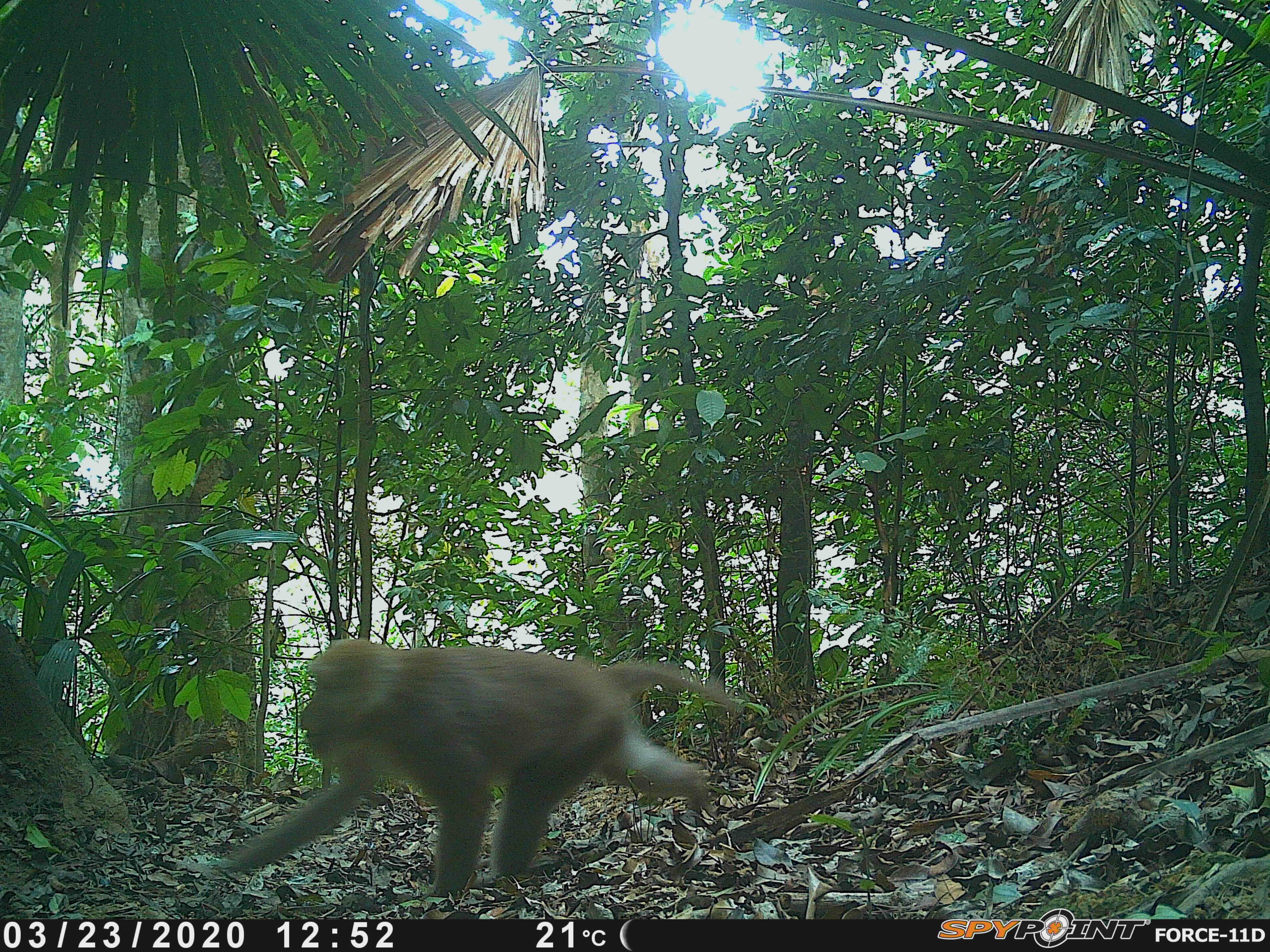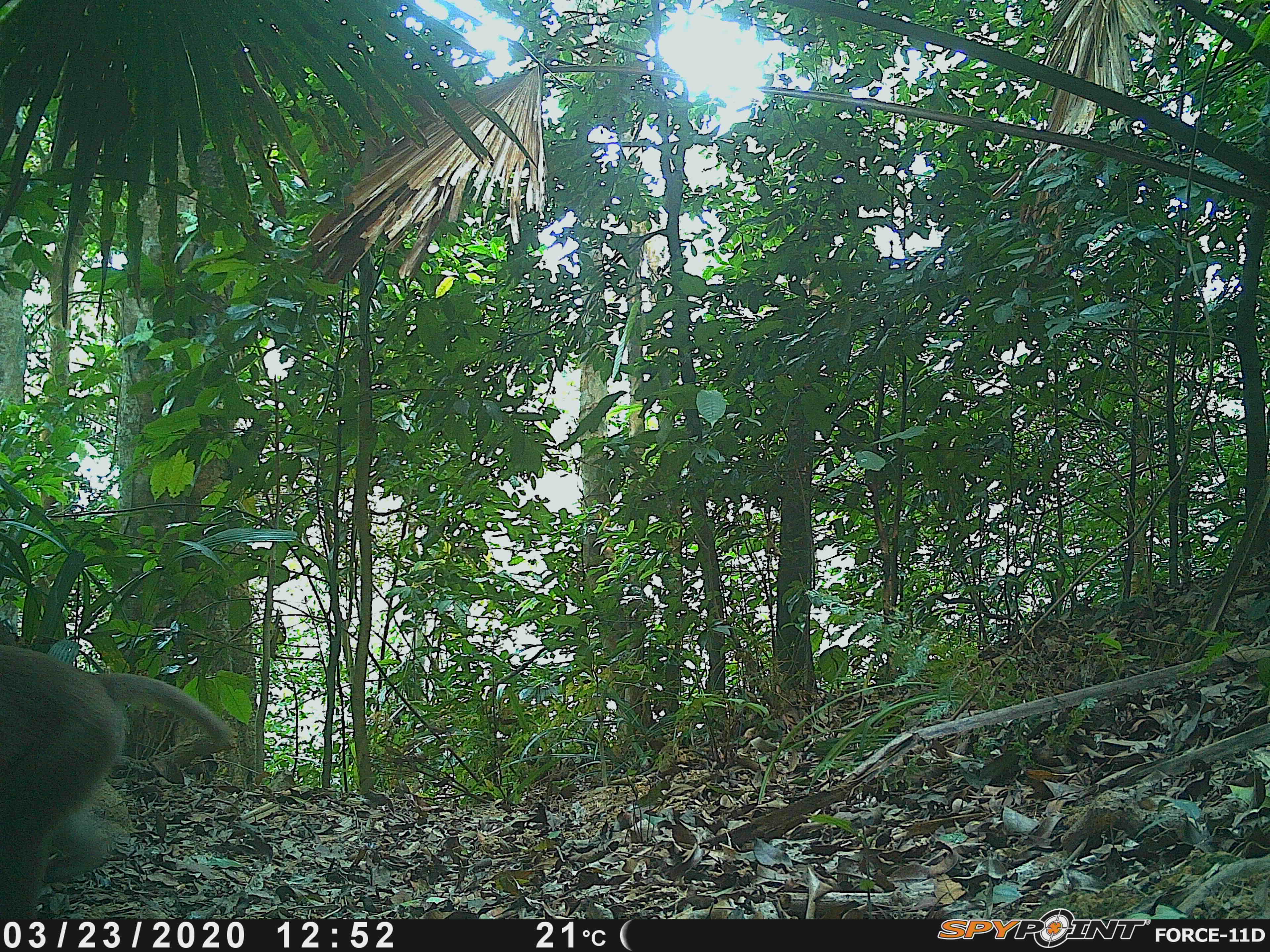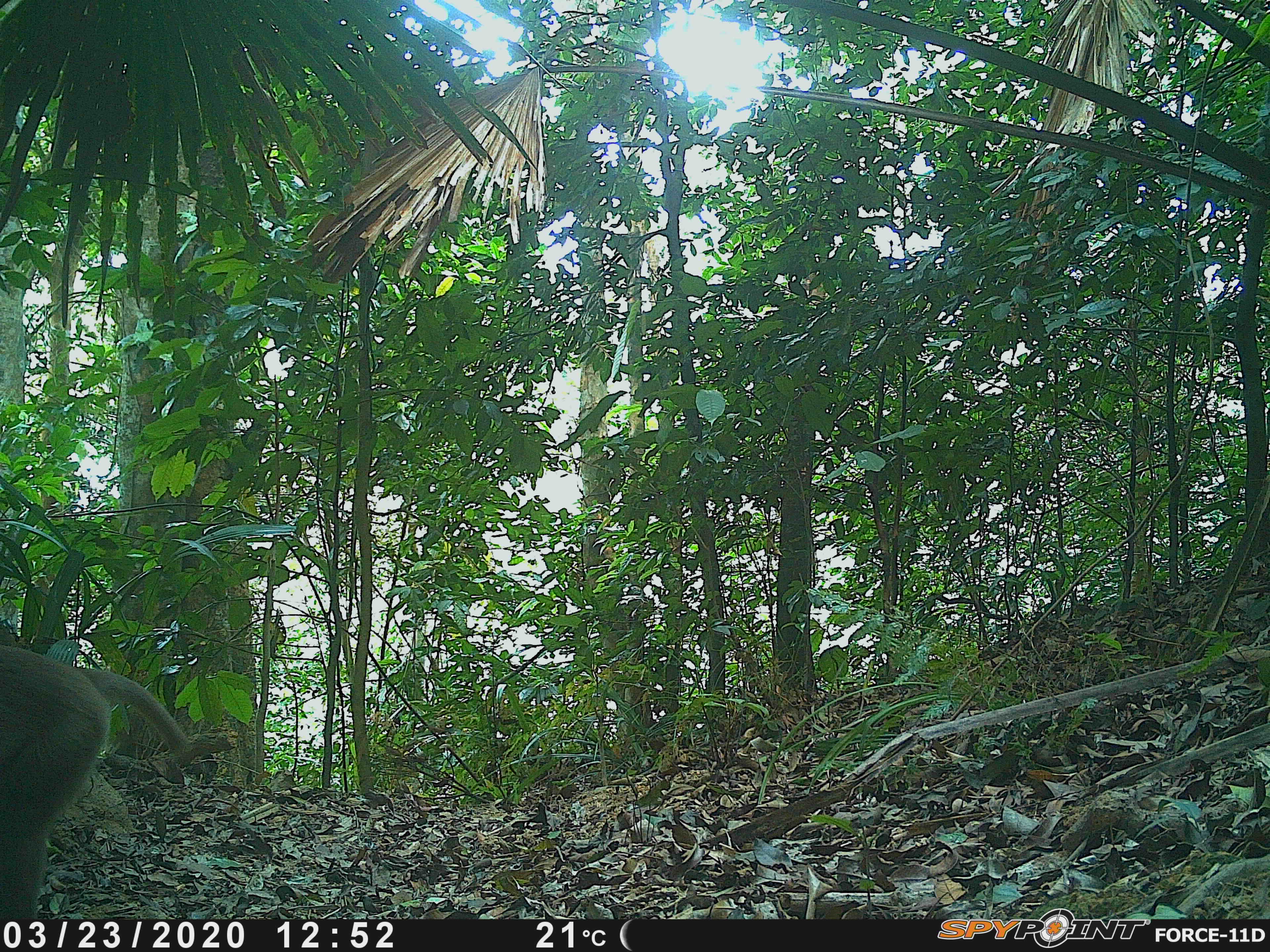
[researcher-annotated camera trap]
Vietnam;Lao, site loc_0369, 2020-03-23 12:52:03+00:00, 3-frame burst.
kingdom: Animalia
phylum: Chordata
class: Mammalia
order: Primates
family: Cercopithecidae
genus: Macaca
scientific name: Macaca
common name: macaques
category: assam or rhesus macaque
Assam or rhesus macaque (macaques) (Macaca). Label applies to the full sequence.